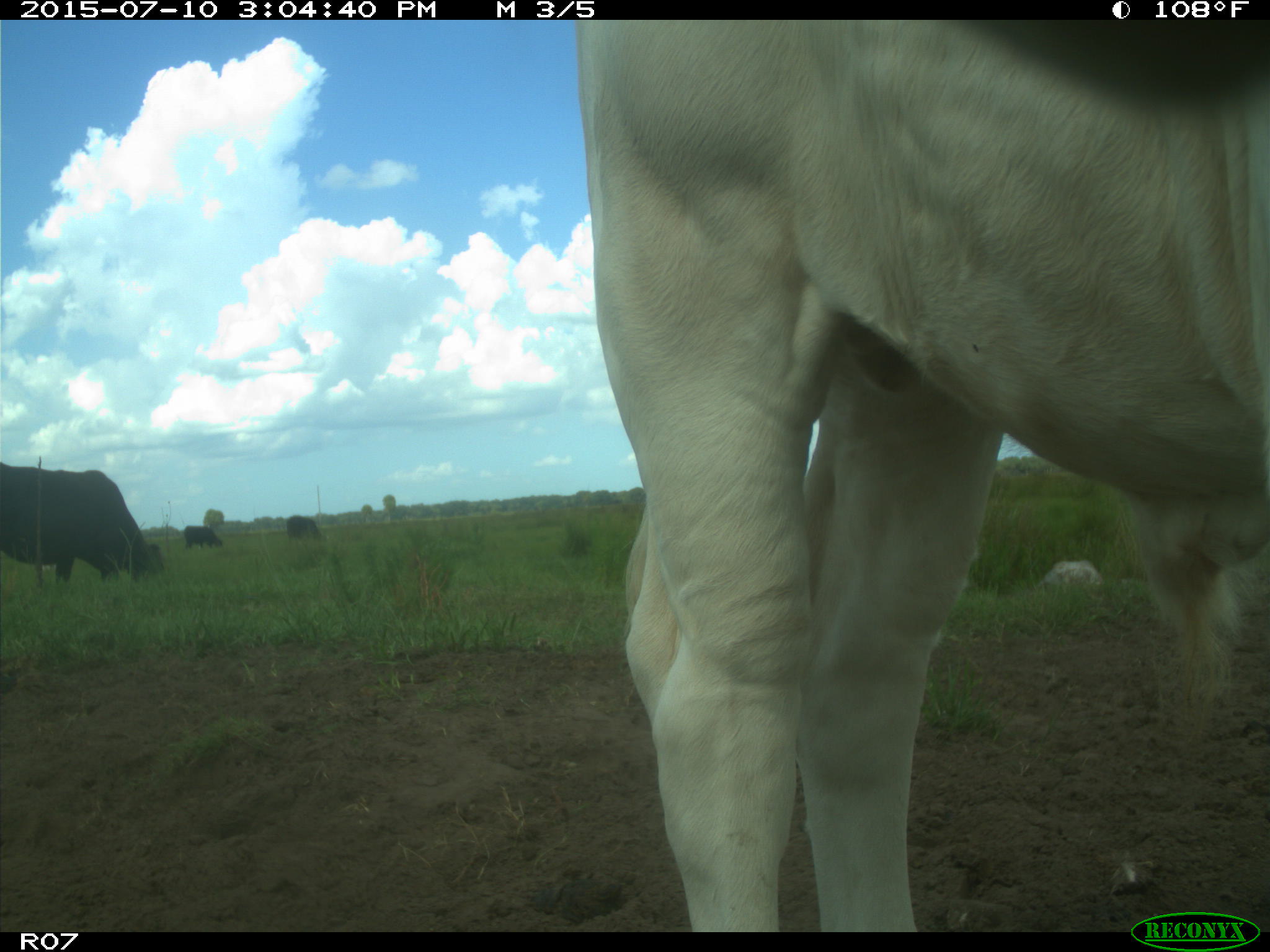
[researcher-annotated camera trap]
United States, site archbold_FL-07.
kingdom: Animalia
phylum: Chordata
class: Mammalia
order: Artiodactyla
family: Bovidae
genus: Bos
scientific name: Bos taurus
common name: domestic cow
Bos taurus (domestic cow).